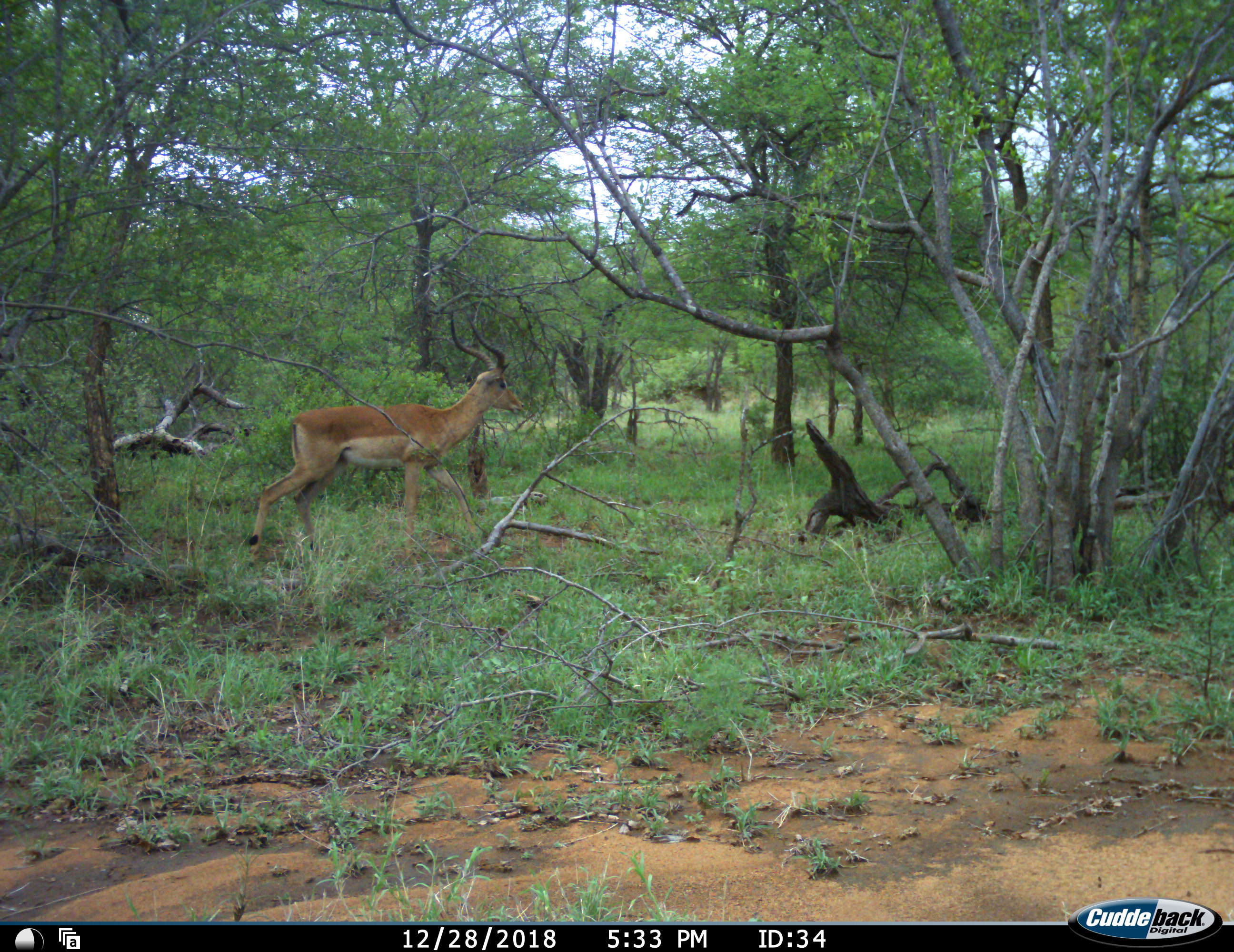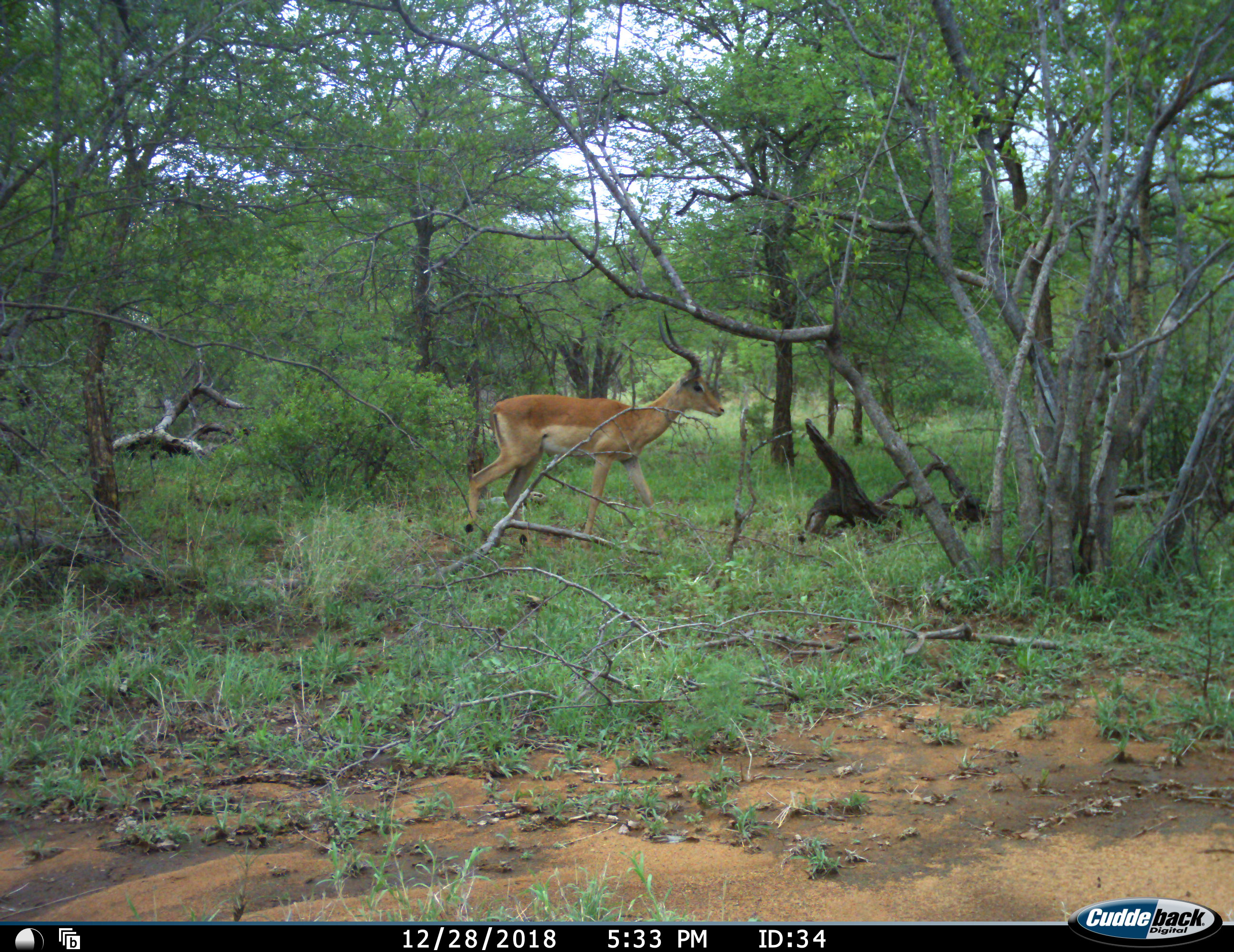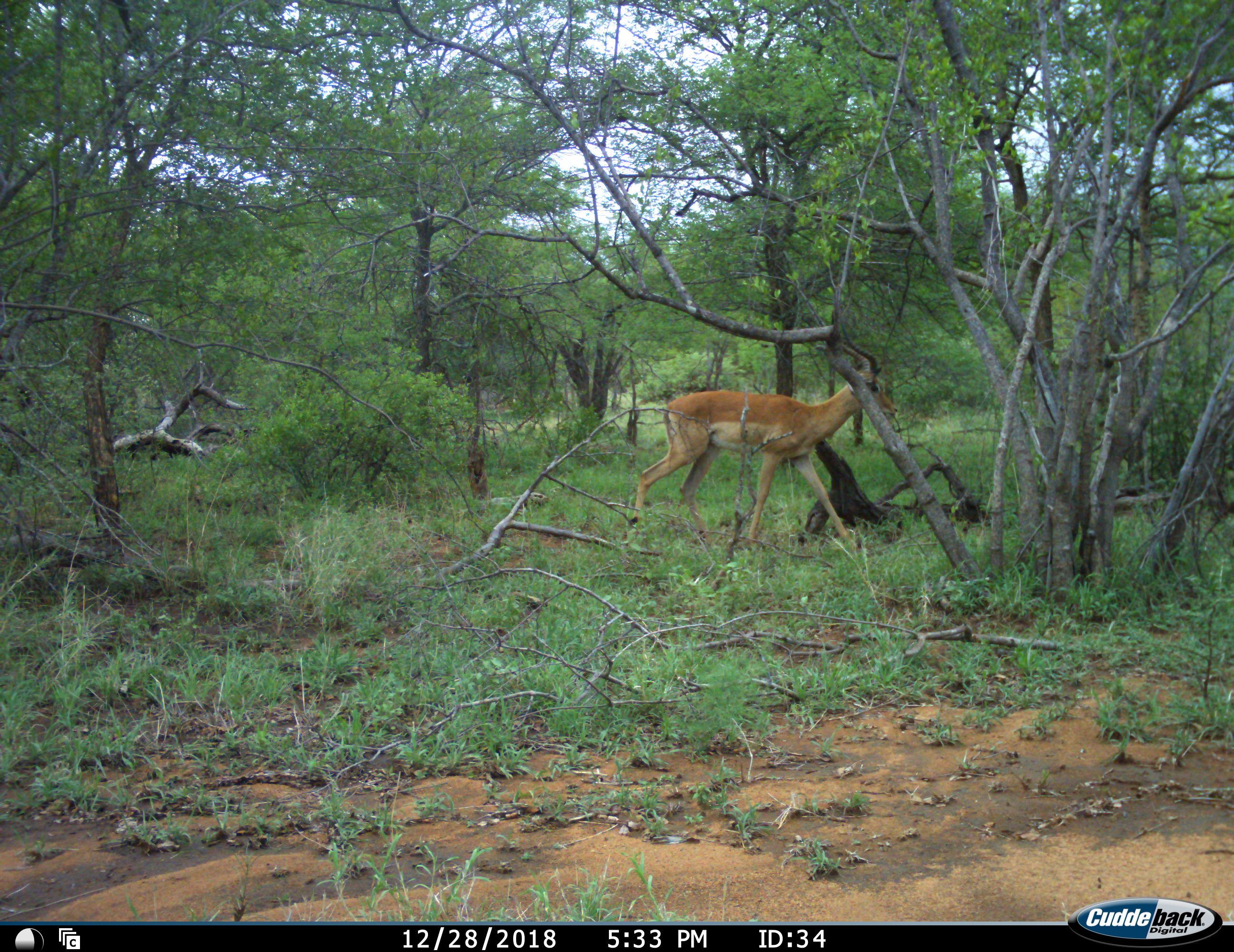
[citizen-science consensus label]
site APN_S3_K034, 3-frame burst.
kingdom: Animalia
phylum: Chordata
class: Mammalia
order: Artiodactyla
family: Bovidae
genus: Aepyceros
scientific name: Aepyceros melampus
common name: impala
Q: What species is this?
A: Impala (Aepyceros melampus).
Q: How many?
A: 1.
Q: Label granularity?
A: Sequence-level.